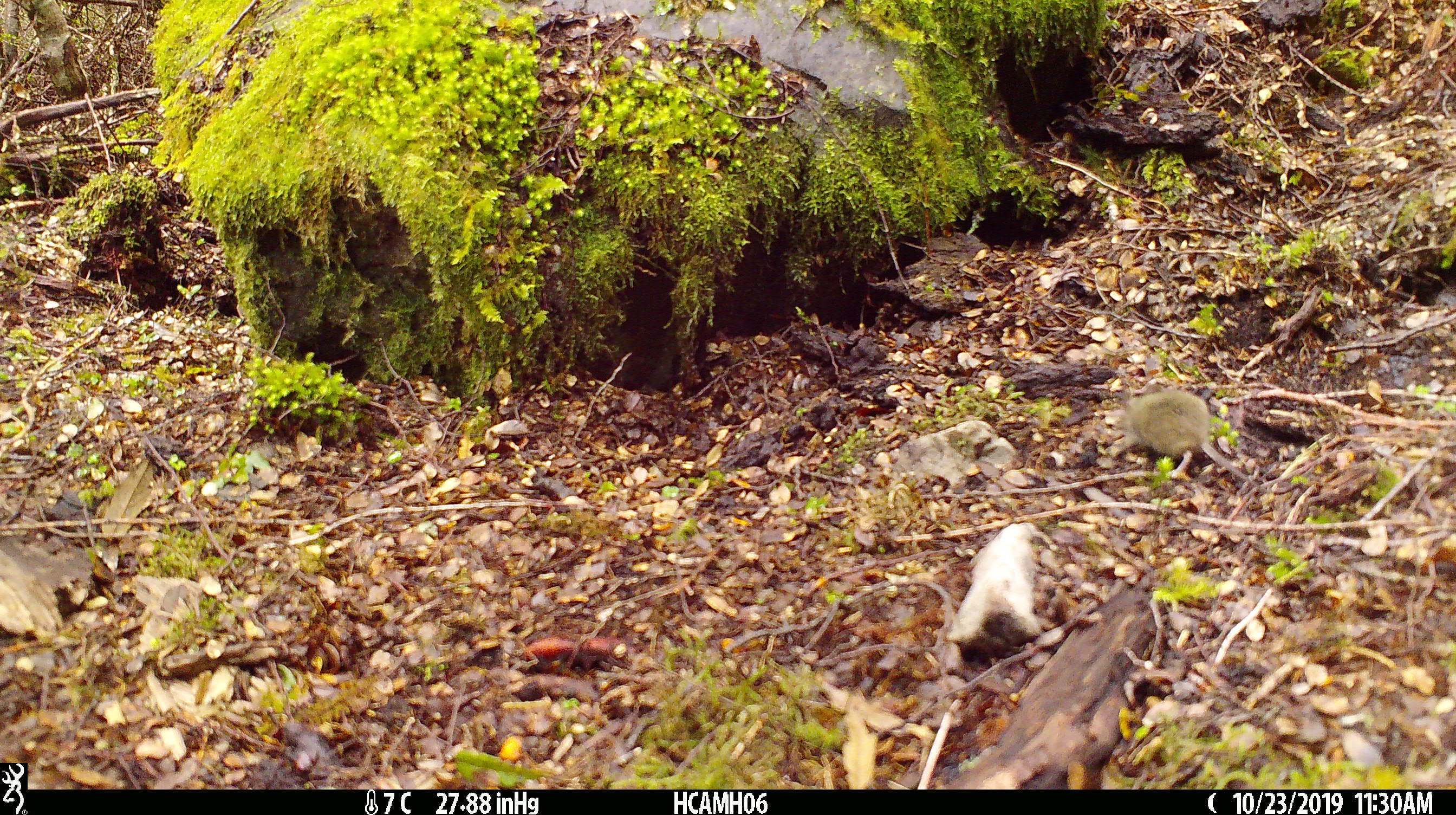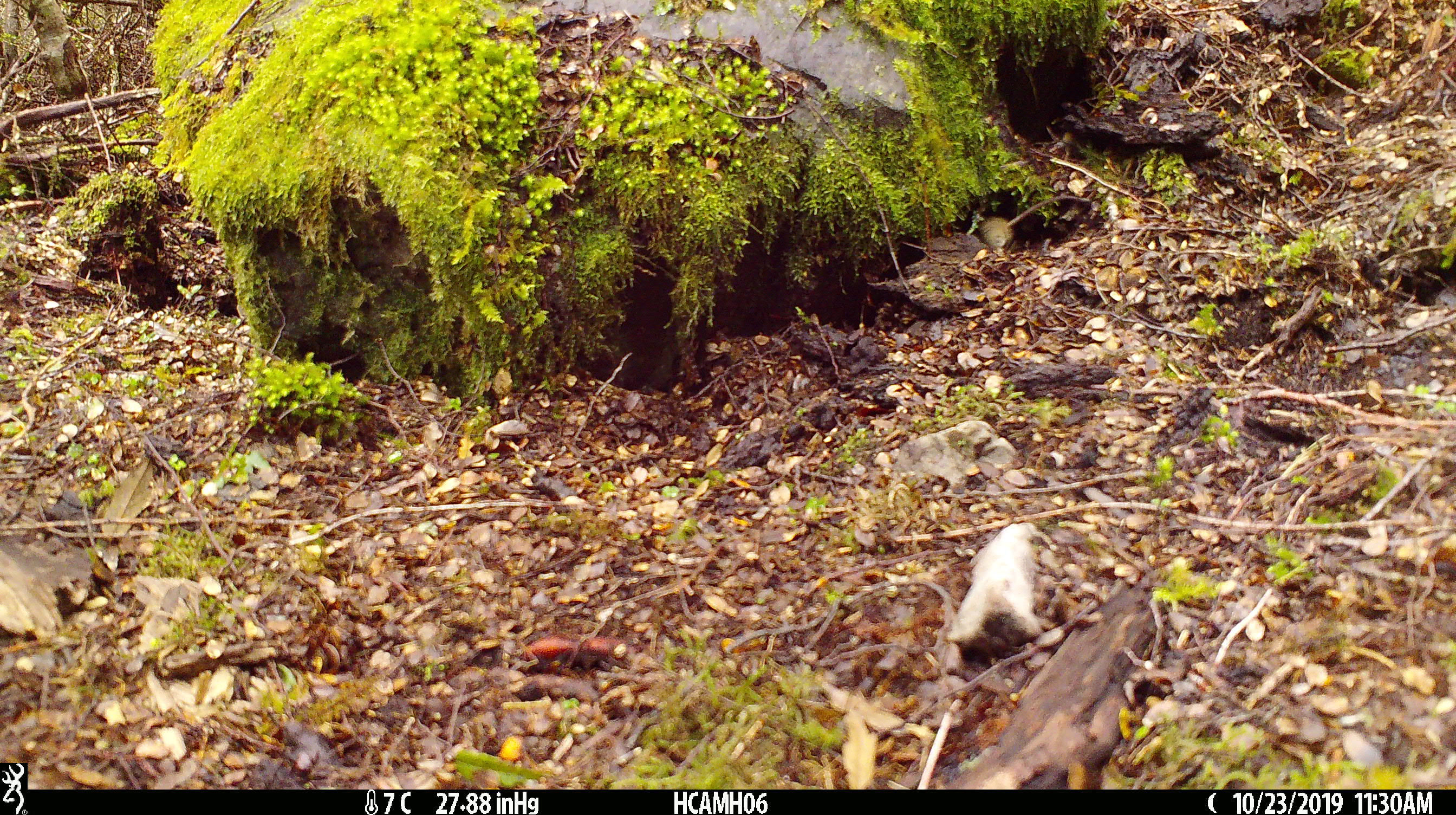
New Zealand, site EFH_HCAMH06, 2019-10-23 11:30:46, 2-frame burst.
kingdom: Animalia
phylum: Chordata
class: Mammalia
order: Rodentia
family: Muridae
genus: Mus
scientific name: Mus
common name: mouse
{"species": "mouse (Mus)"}